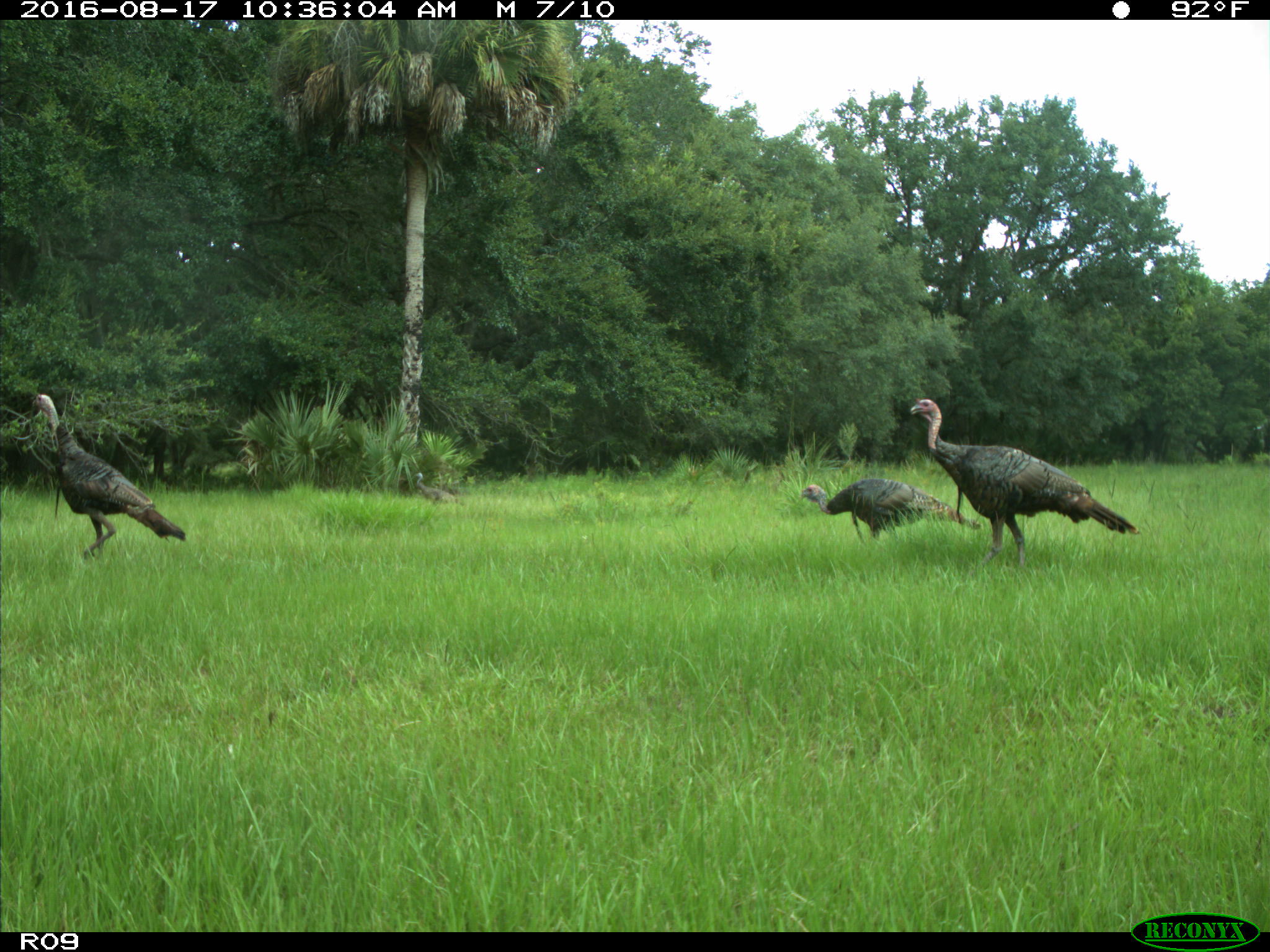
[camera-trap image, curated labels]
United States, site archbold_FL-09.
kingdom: Animalia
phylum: Chordata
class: Aves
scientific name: Aves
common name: birds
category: unidentified bird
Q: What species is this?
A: Unidentified bird (birds) (Aves).